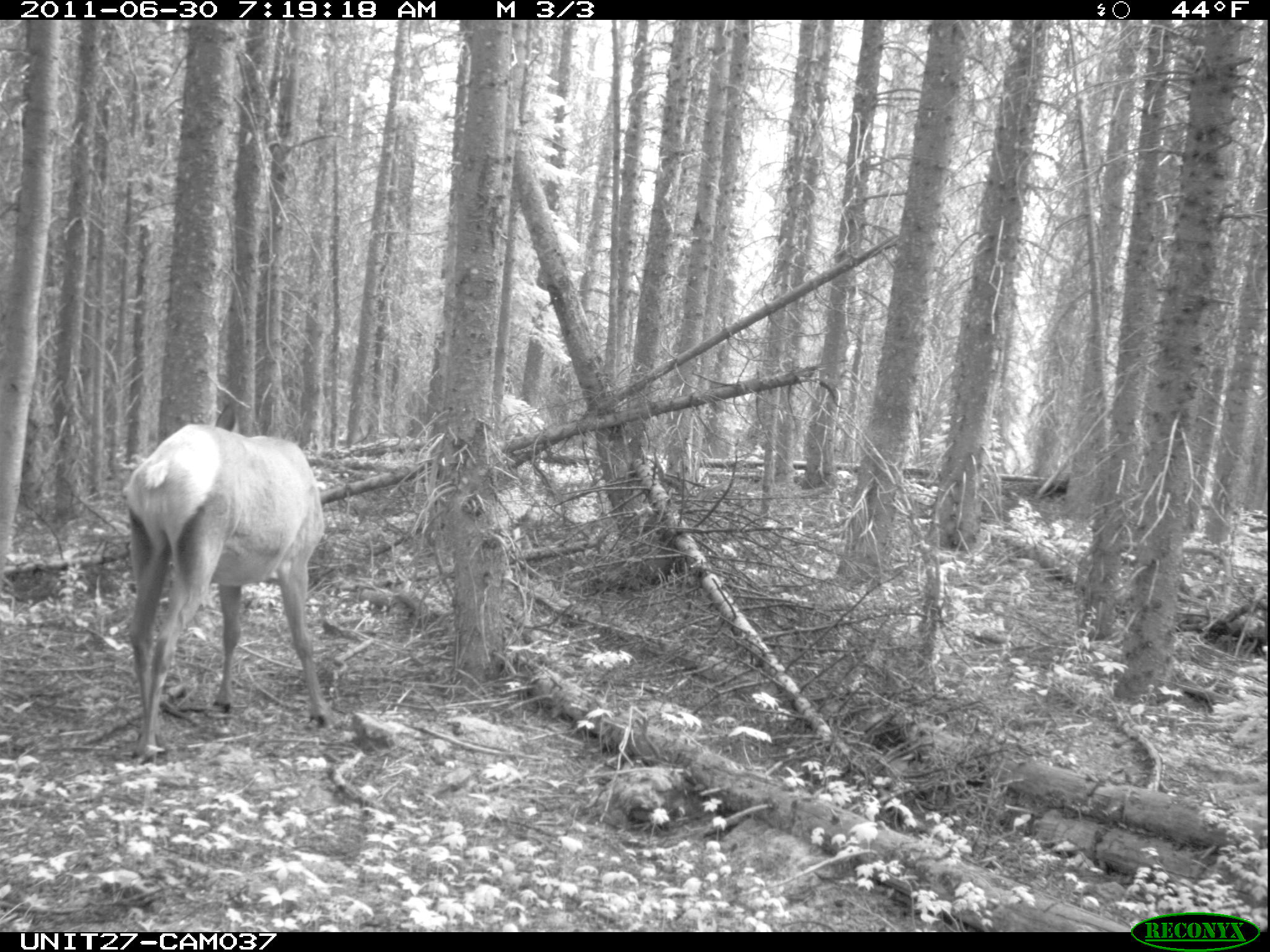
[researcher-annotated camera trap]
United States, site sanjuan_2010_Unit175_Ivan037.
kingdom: Animalia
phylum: Chordata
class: Mammalia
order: Artiodactyla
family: Cervidae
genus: Cervus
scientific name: Cervus elaphus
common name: red deer